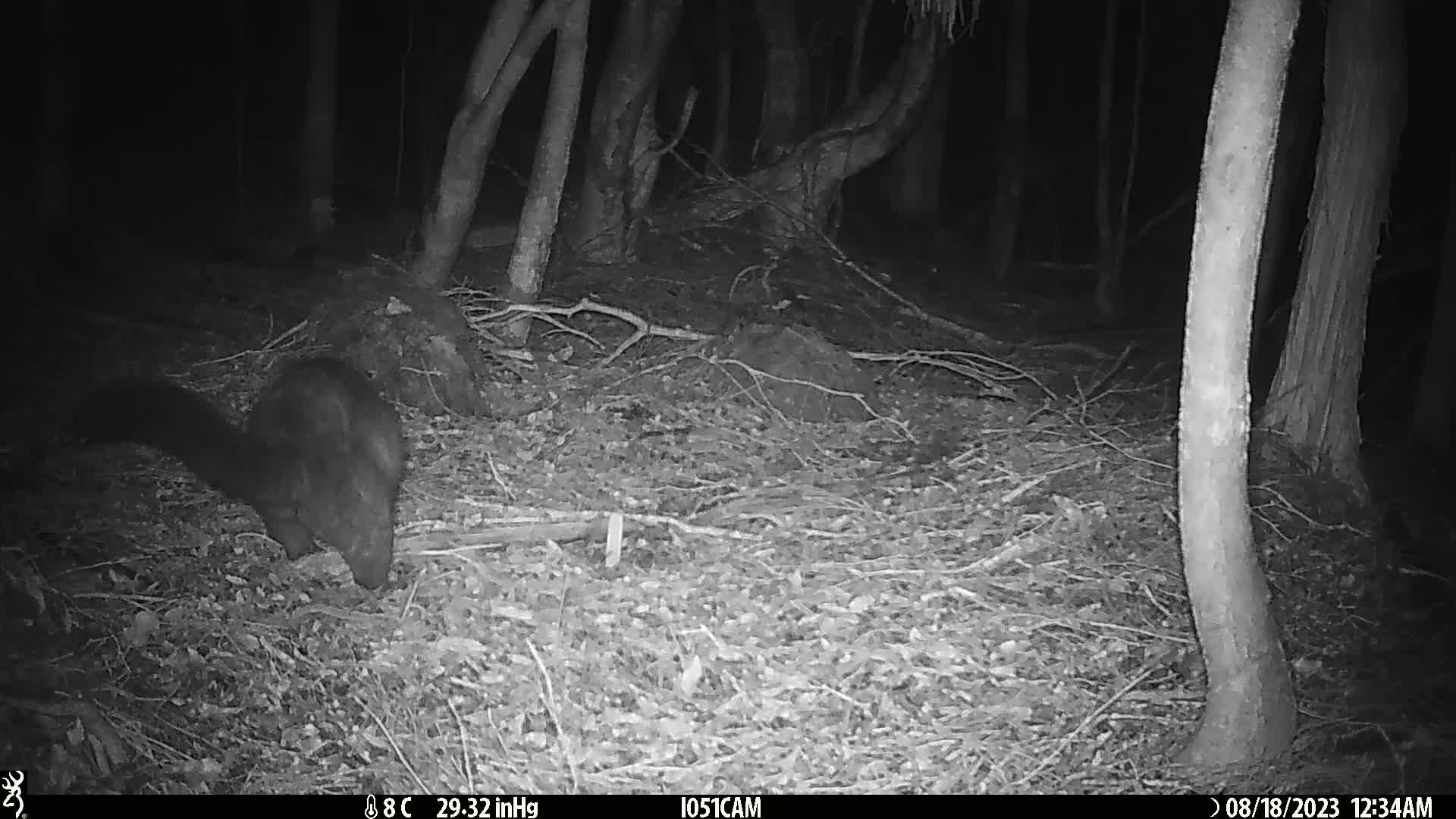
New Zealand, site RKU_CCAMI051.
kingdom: Animalia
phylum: Chordata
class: Mammalia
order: Diprotodontia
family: Phalangeridae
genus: Trichosurus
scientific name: Trichosurus vulpecula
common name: common brushtail possum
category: possum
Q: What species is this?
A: Possum (common brushtail possum) (Trichosurus vulpecula).